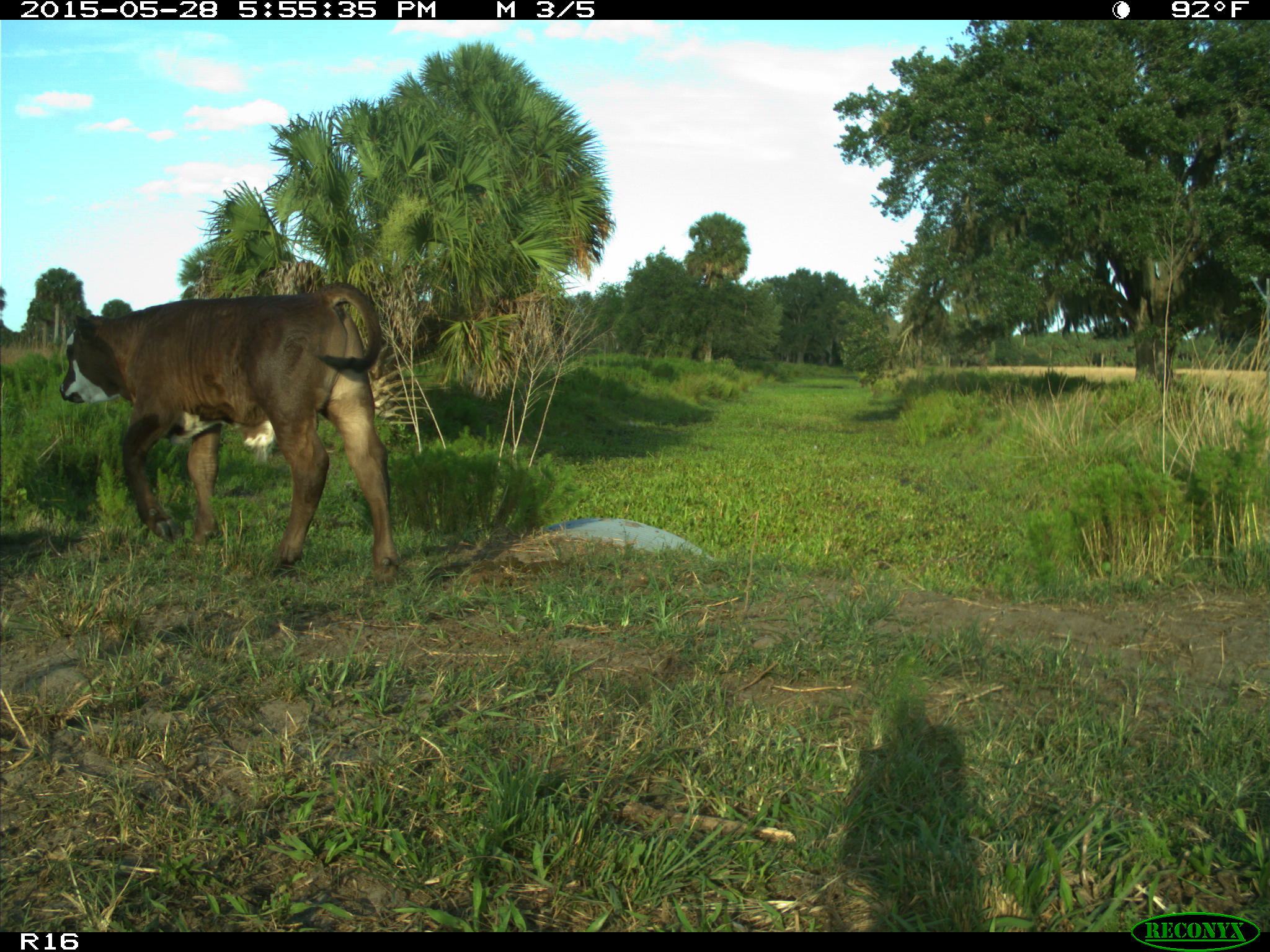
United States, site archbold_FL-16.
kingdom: Animalia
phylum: Chordata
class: Mammalia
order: Artiodactyla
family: Bovidae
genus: Bos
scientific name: Bos taurus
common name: domestic cow